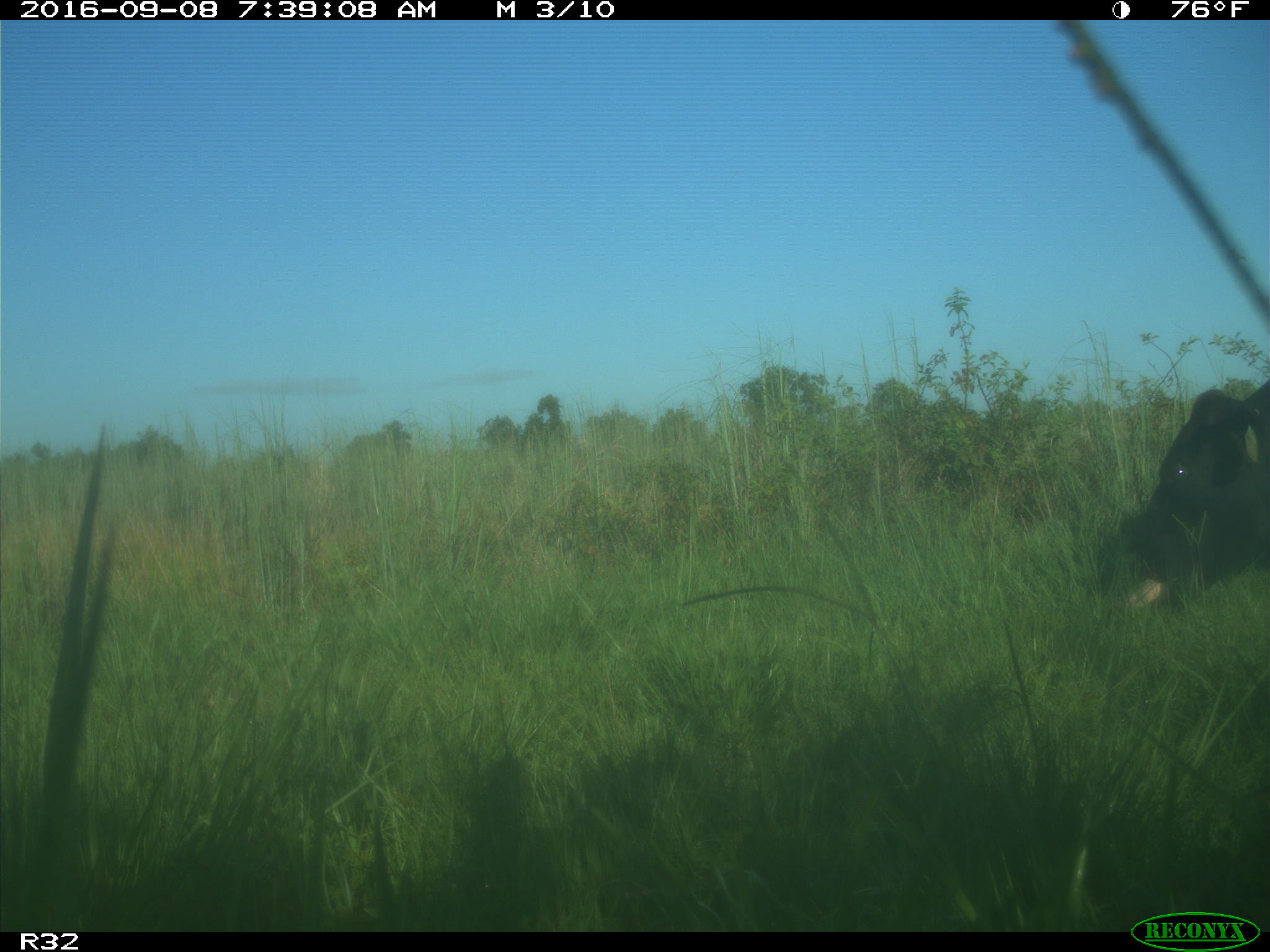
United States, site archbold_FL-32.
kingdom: Animalia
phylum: Chordata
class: Mammalia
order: Artiodactyla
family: Bovidae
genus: Bos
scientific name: Bos taurus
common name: domestic cow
Bos taurus (domestic cow).